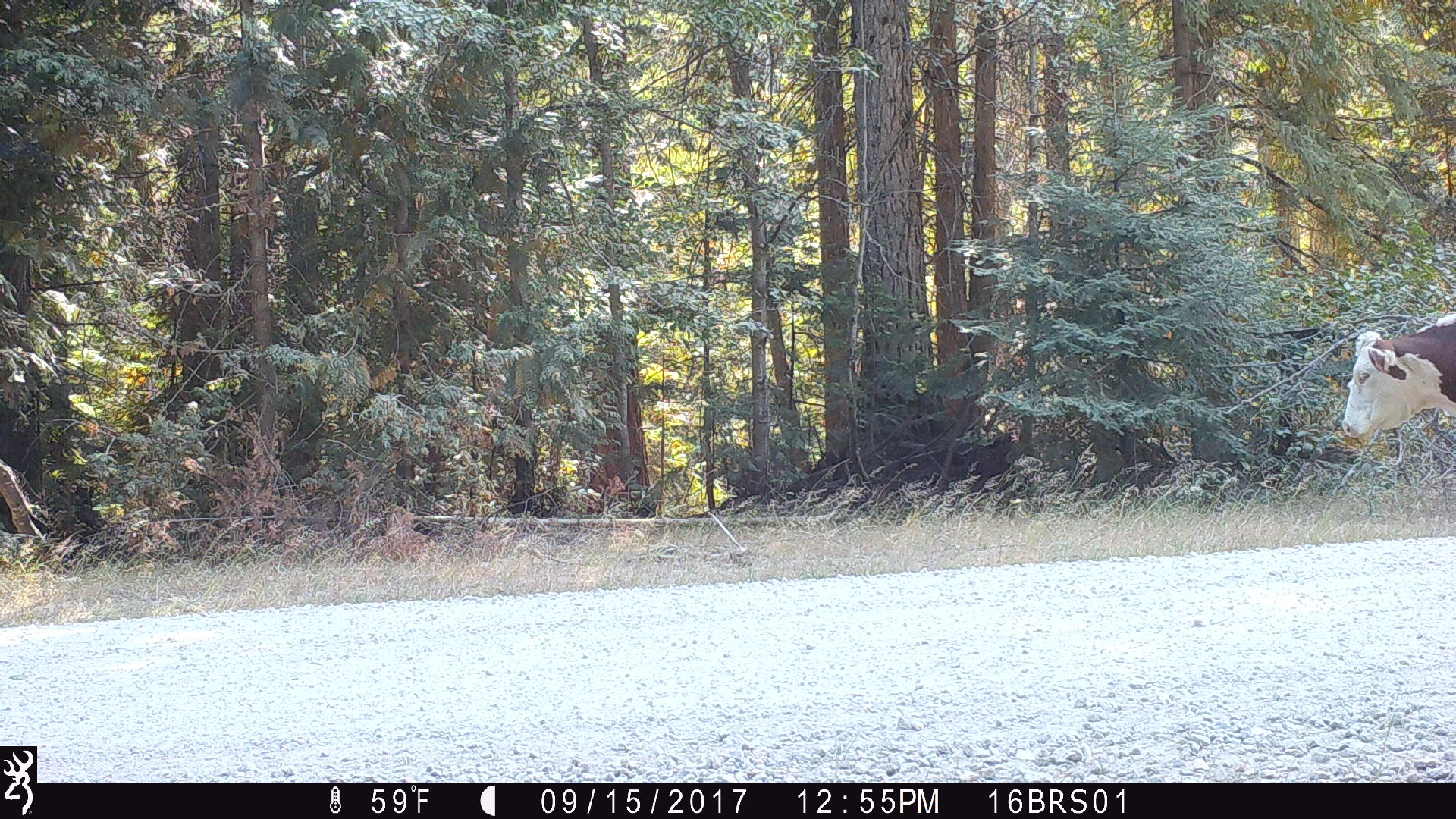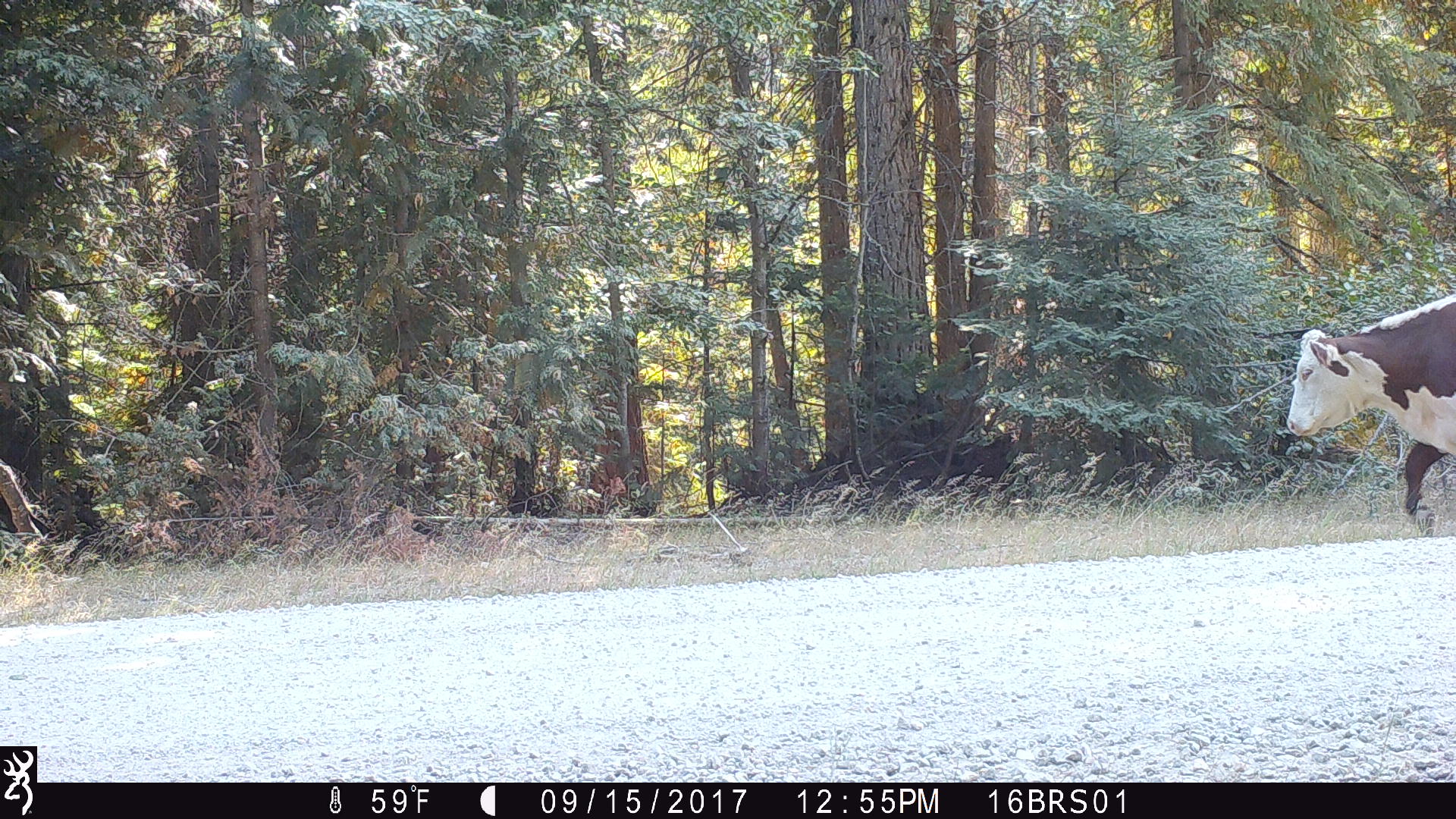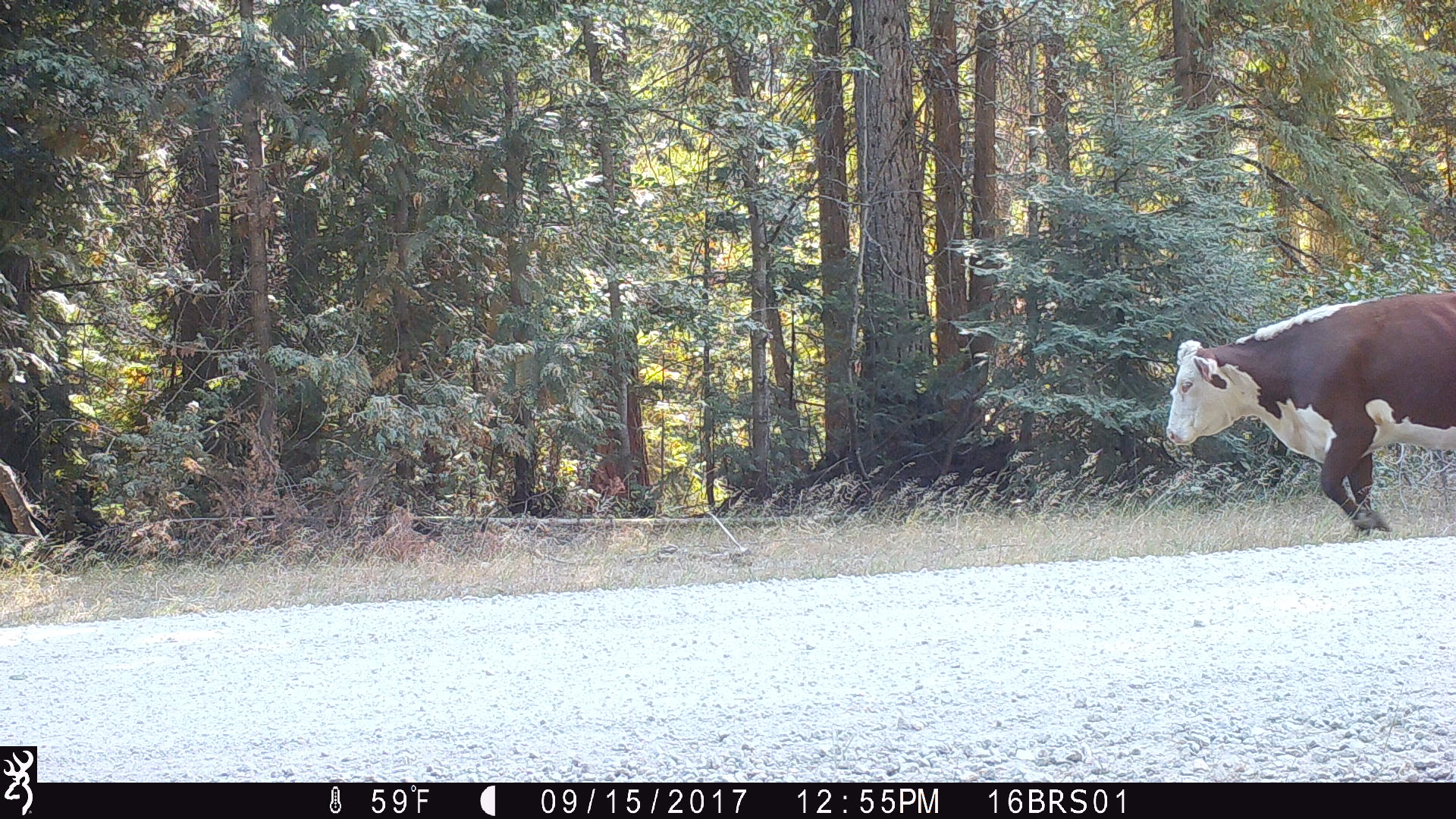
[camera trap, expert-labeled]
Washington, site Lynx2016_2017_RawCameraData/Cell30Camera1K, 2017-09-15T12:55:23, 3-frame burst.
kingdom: Animalia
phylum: Chordata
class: Mammalia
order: Artiodactyla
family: Bovidae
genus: Bos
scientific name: Bos taurus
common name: domestic cattle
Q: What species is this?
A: Domestic cattle (Bos taurus).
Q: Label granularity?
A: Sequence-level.